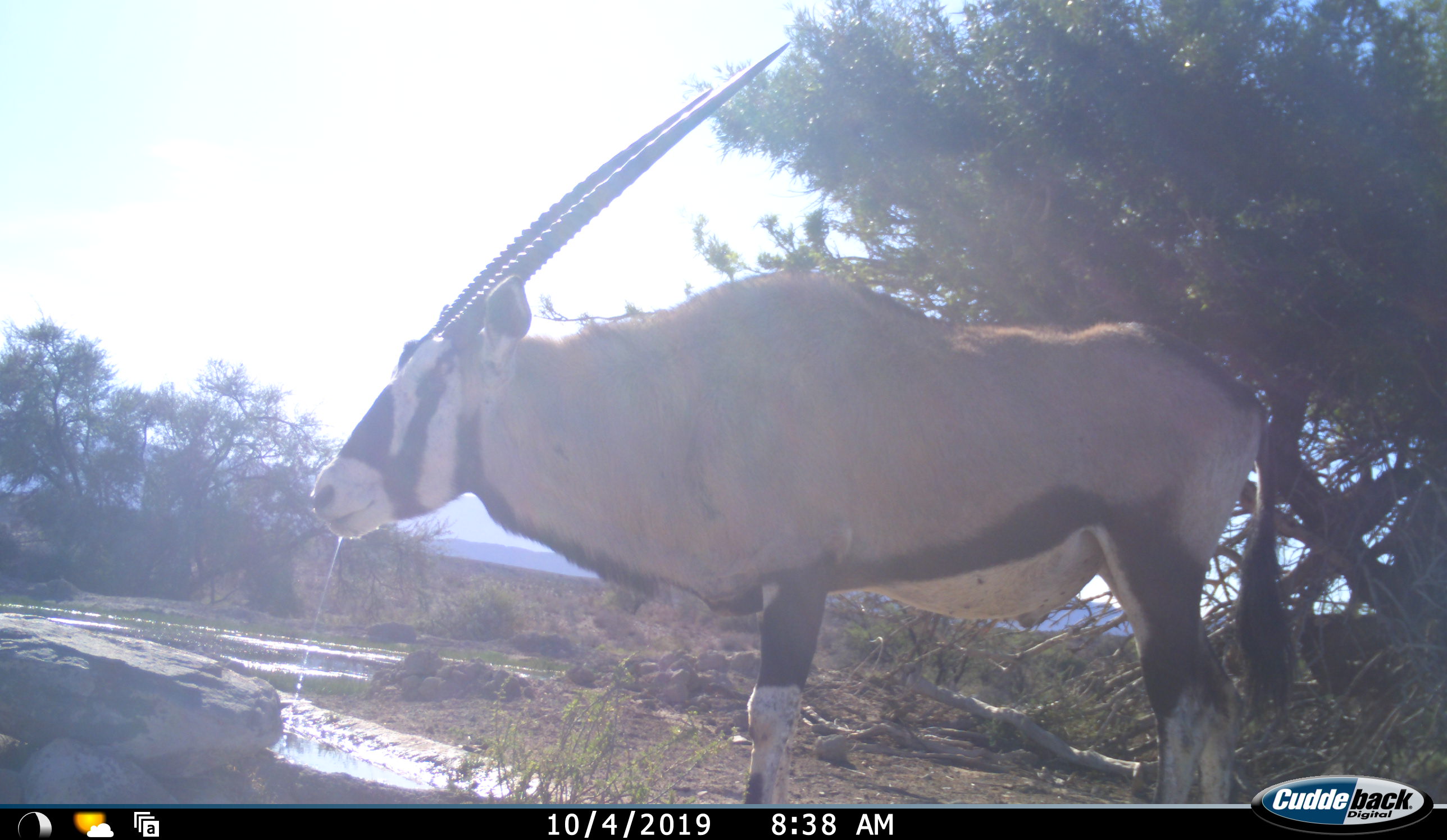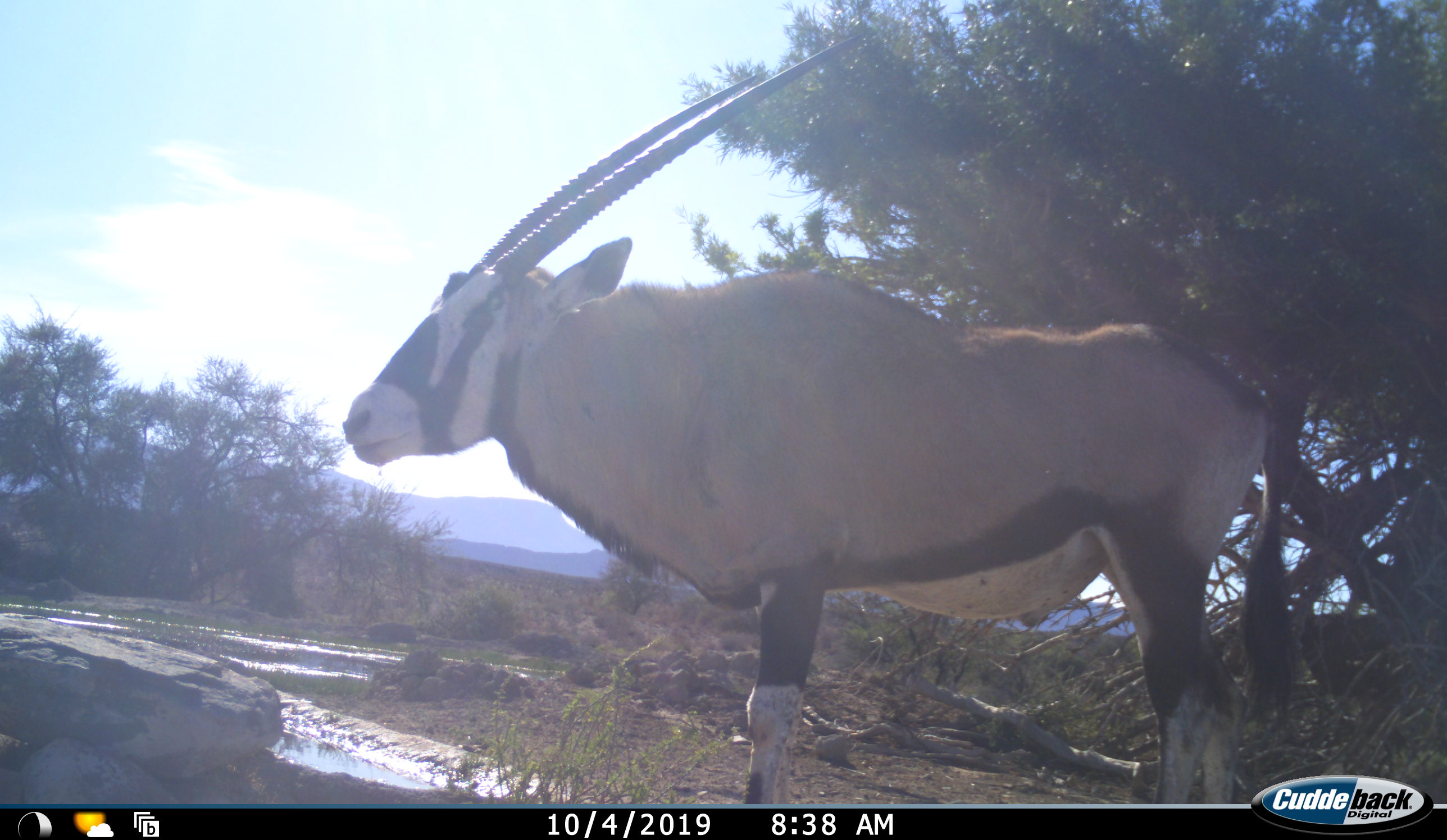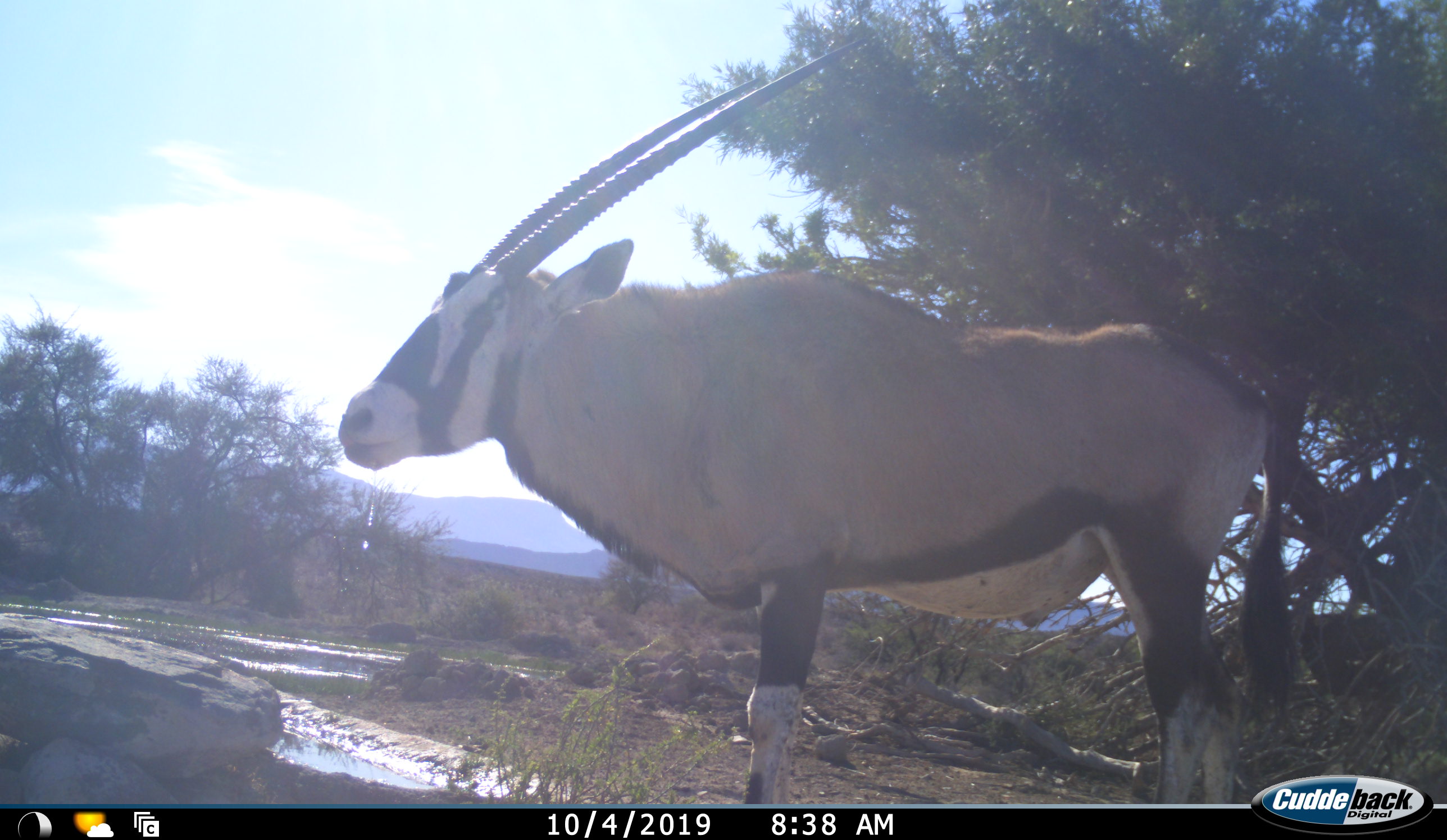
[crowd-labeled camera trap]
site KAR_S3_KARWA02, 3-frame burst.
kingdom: Animalia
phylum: Chordata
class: Mammalia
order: Artiodactyla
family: Bovidae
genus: Oryx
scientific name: Oryx gazella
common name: gemsbok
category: oryx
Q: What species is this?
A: Oryx (gemsbok) (Oryx gazella).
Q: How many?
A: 1.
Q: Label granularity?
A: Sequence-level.